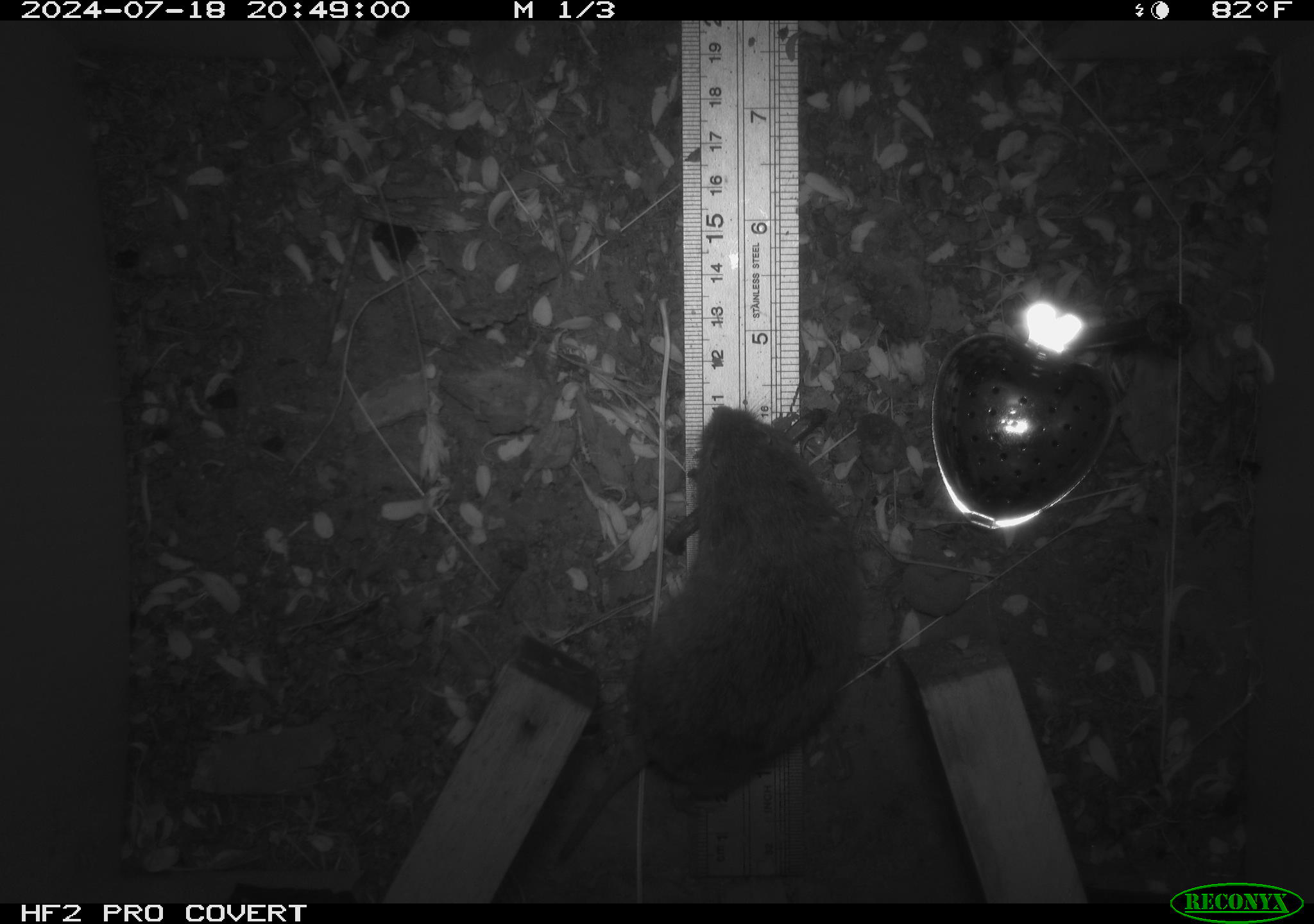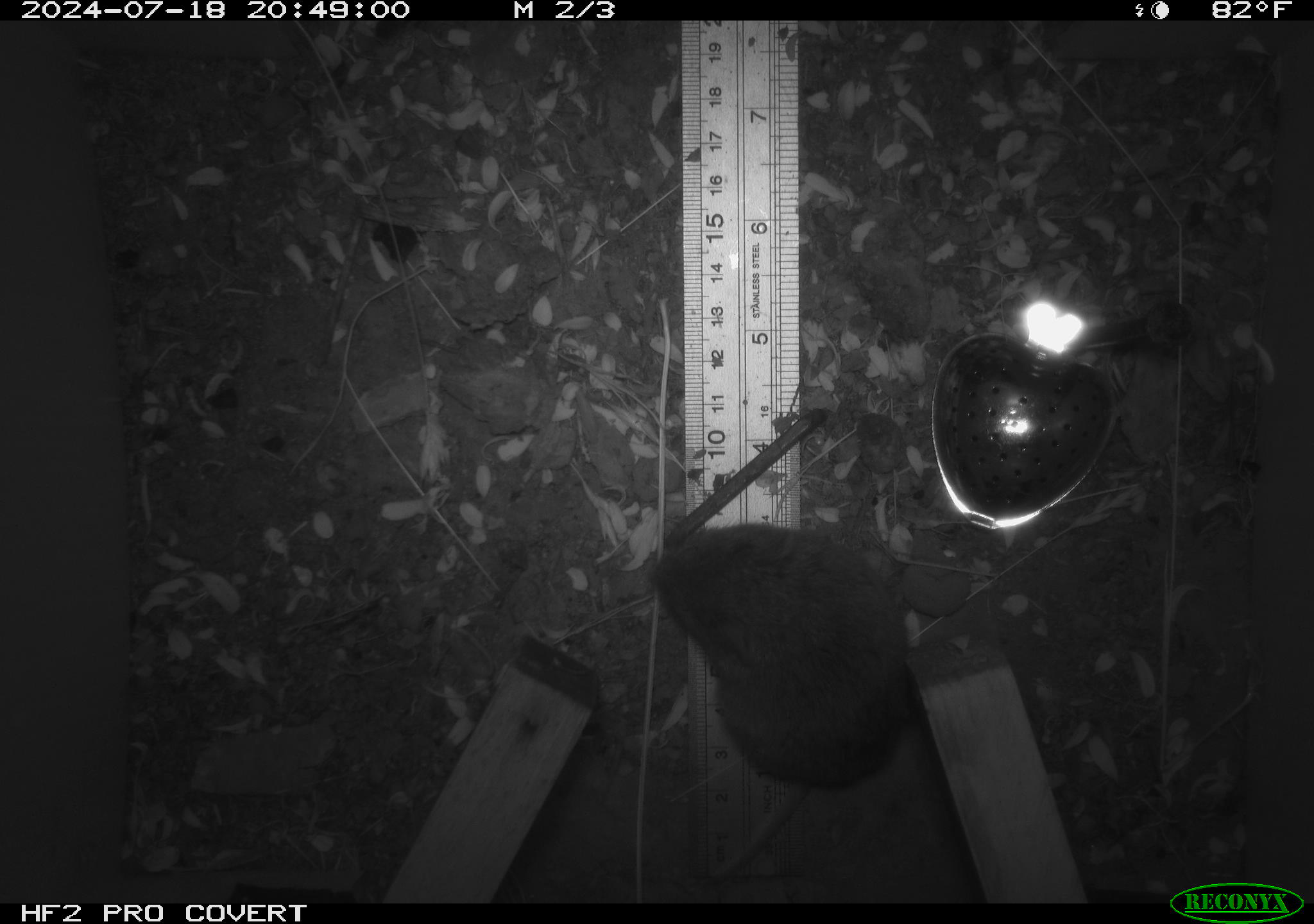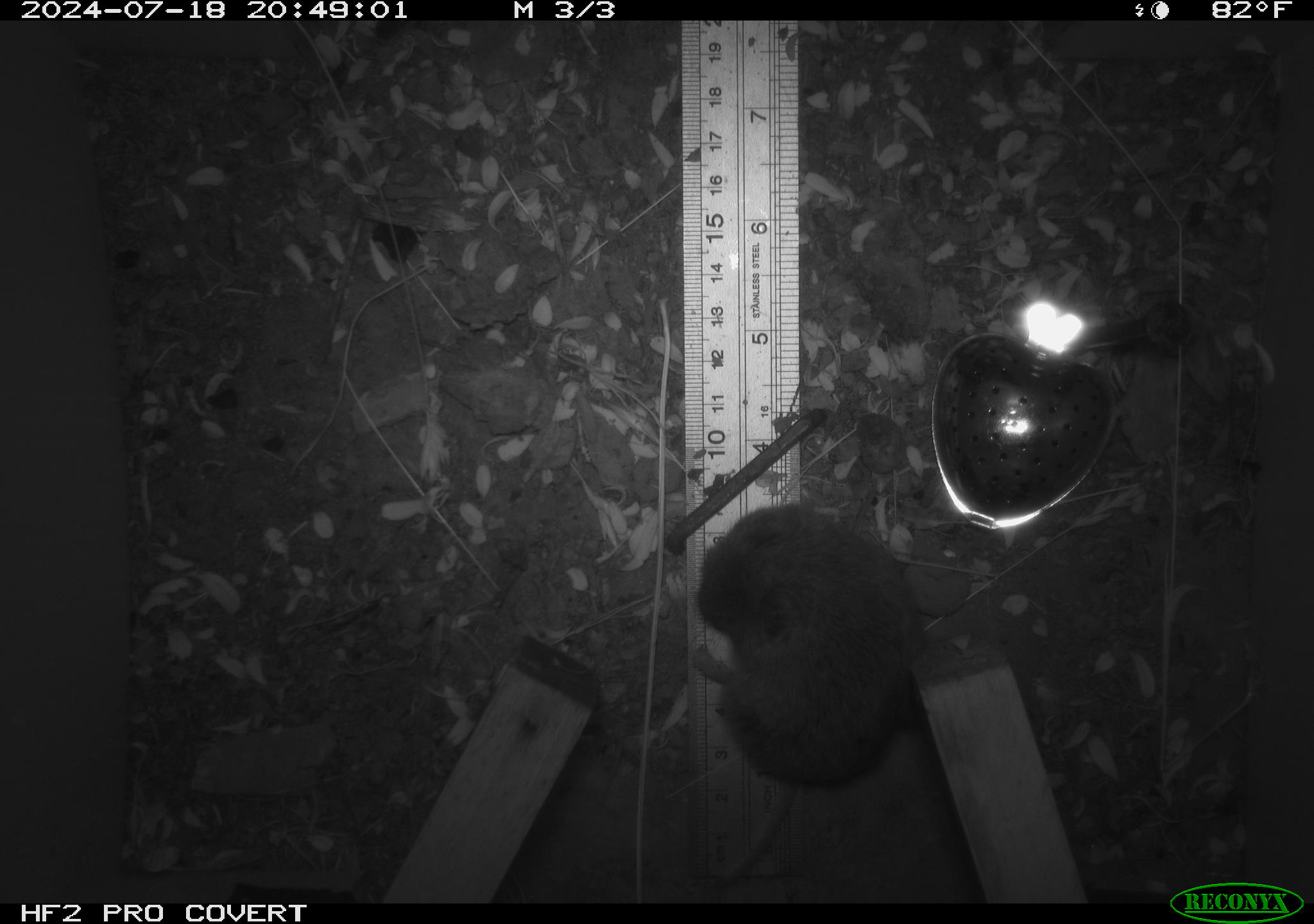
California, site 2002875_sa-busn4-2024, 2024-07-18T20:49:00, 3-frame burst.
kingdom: Animalia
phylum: Chordata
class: Mammalia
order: Rodentia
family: Cricetidae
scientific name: Arvicolinae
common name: voles, lemmings, and muskrats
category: arvicolinae subfamily